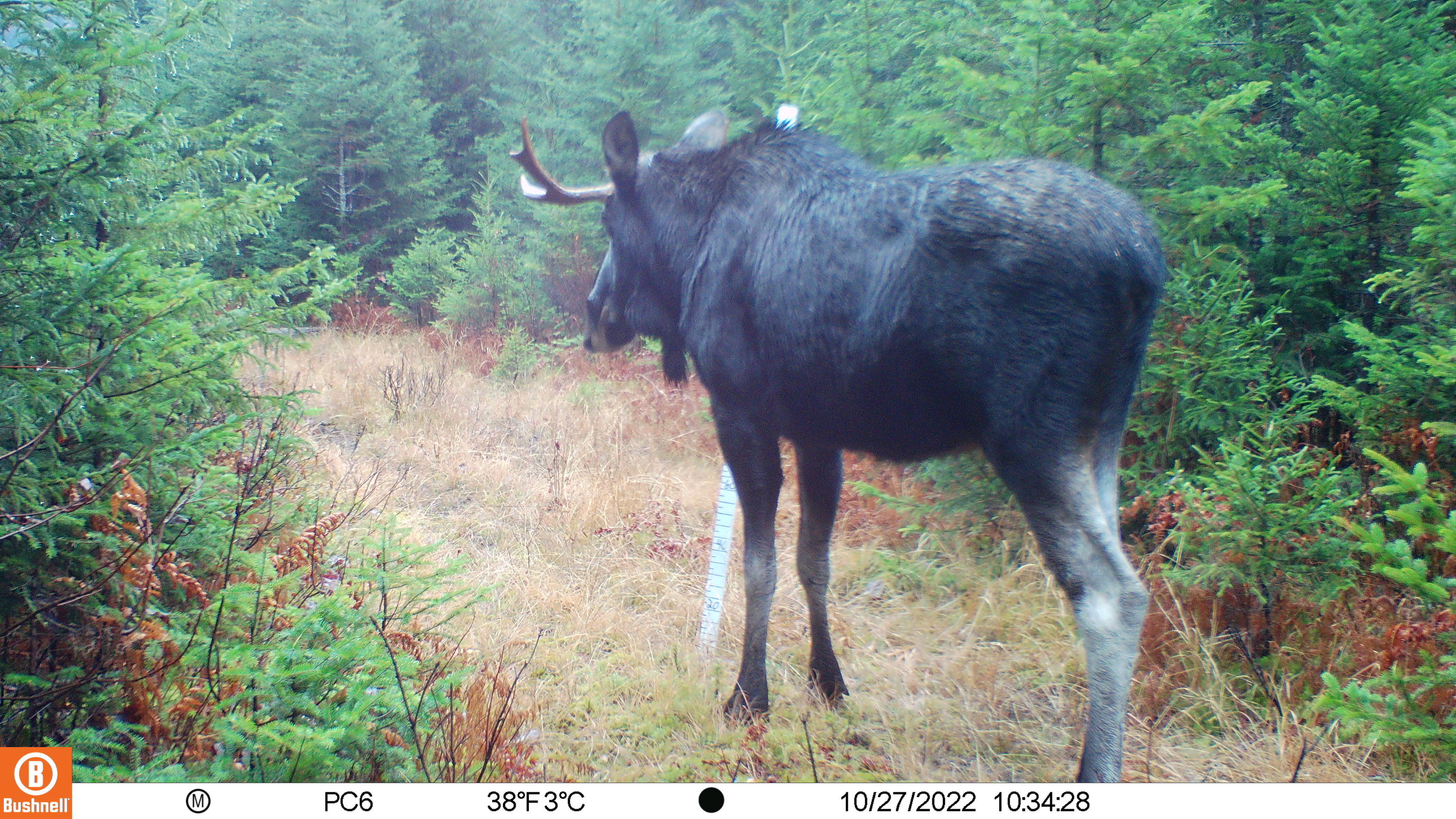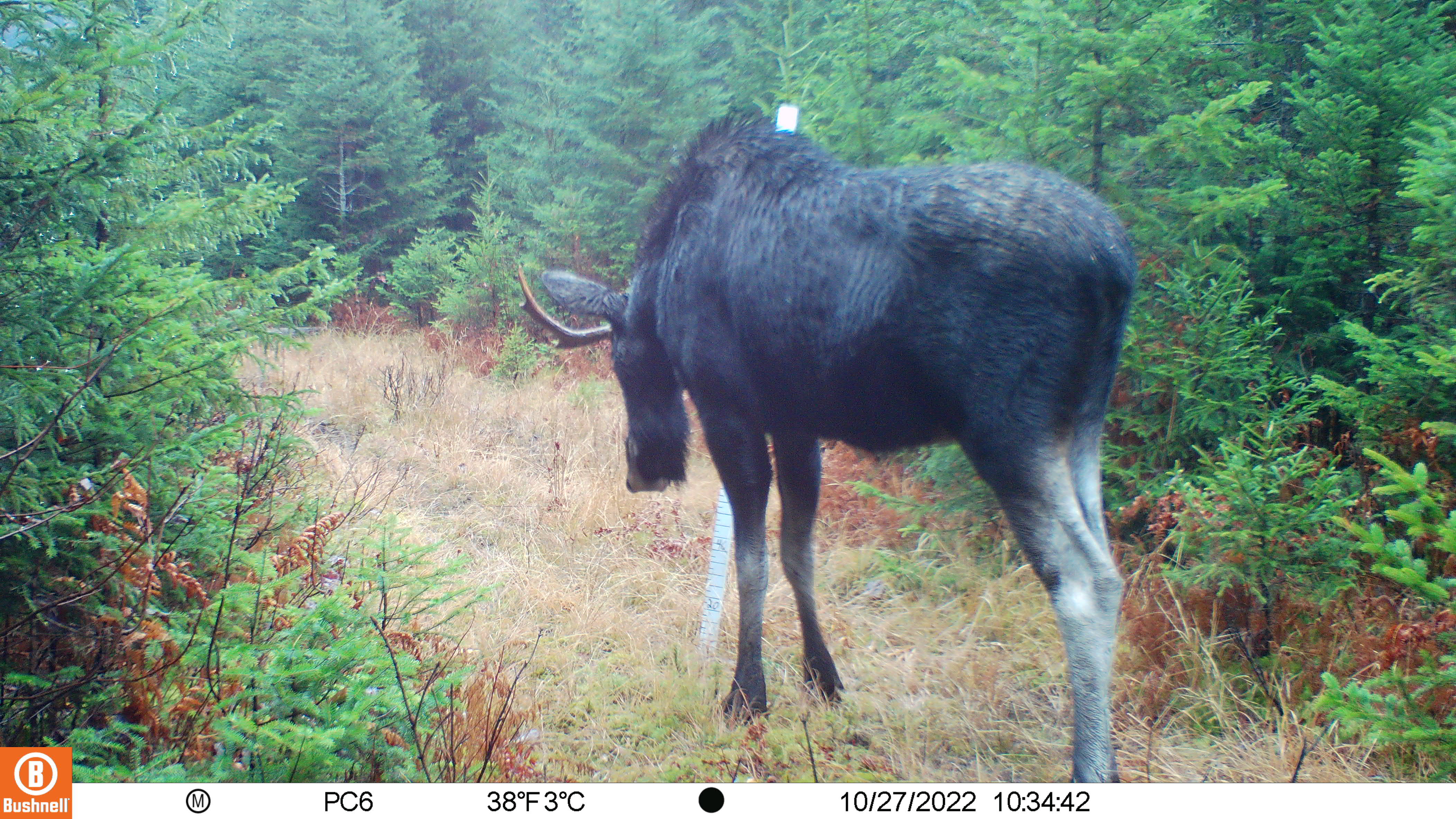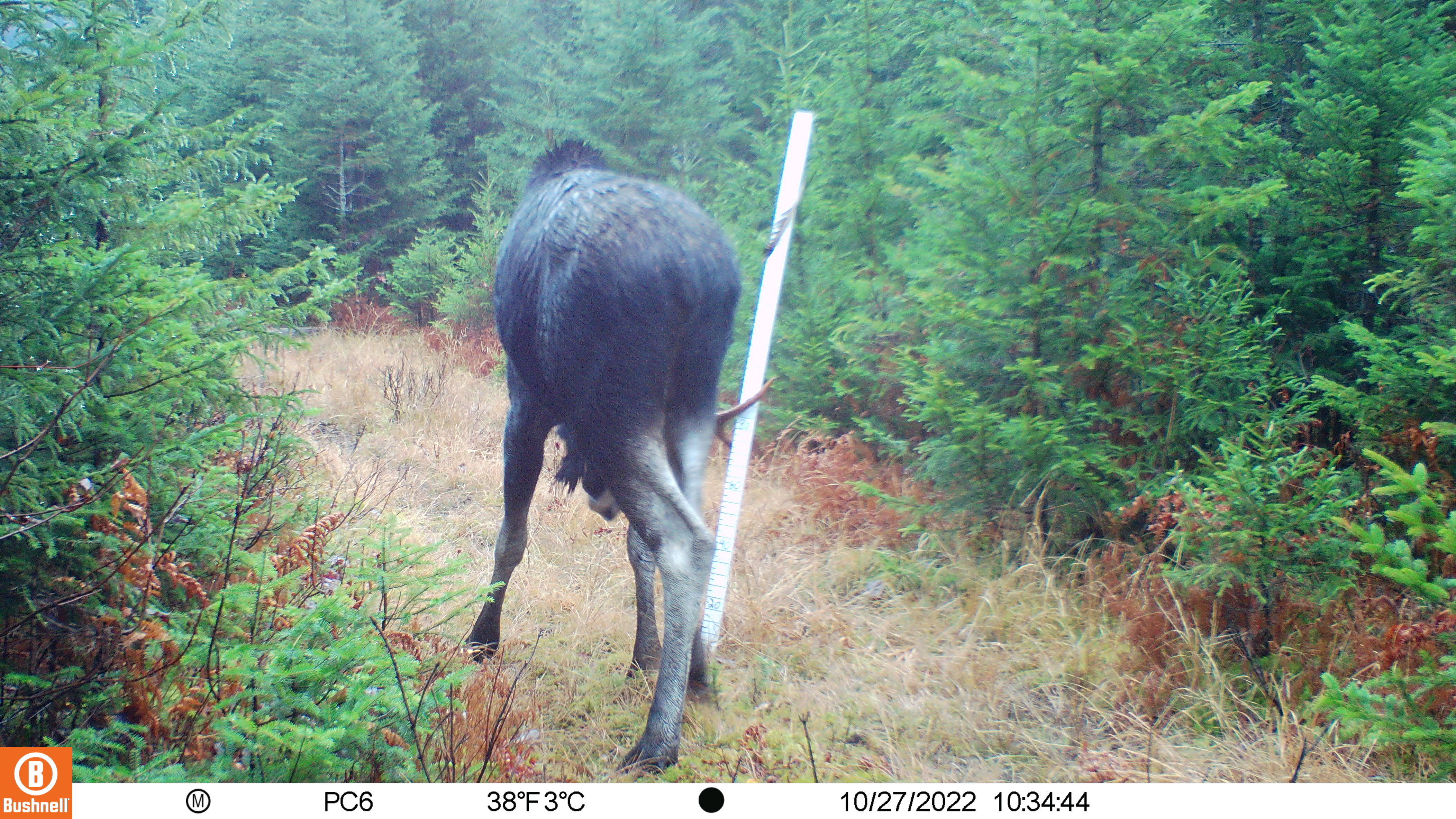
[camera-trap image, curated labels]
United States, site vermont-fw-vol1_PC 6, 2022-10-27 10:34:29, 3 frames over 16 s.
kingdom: Animalia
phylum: Chordata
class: Mammalia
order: Artiodactyla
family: Cervidae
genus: Alces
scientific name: Alces alces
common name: moose